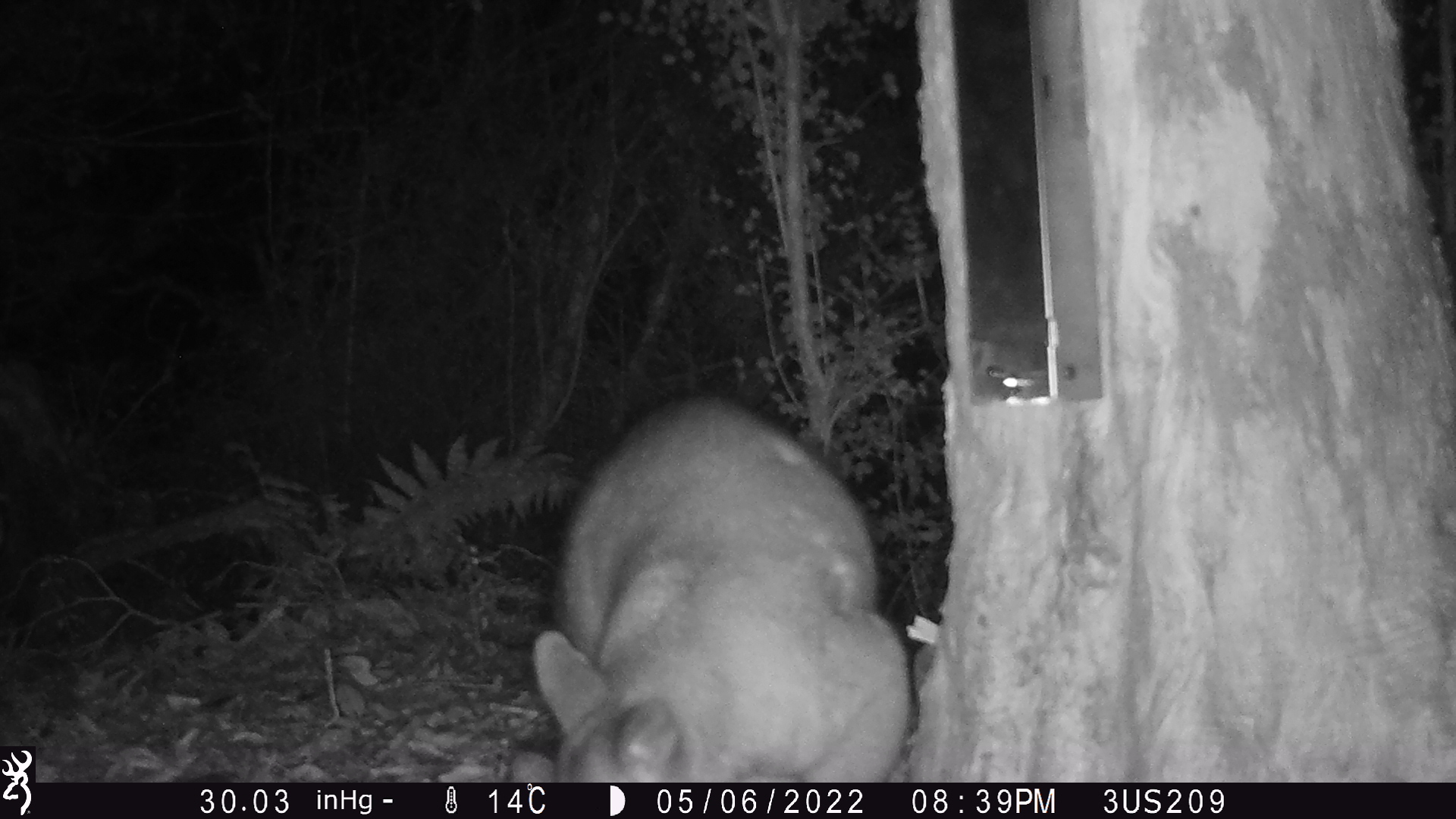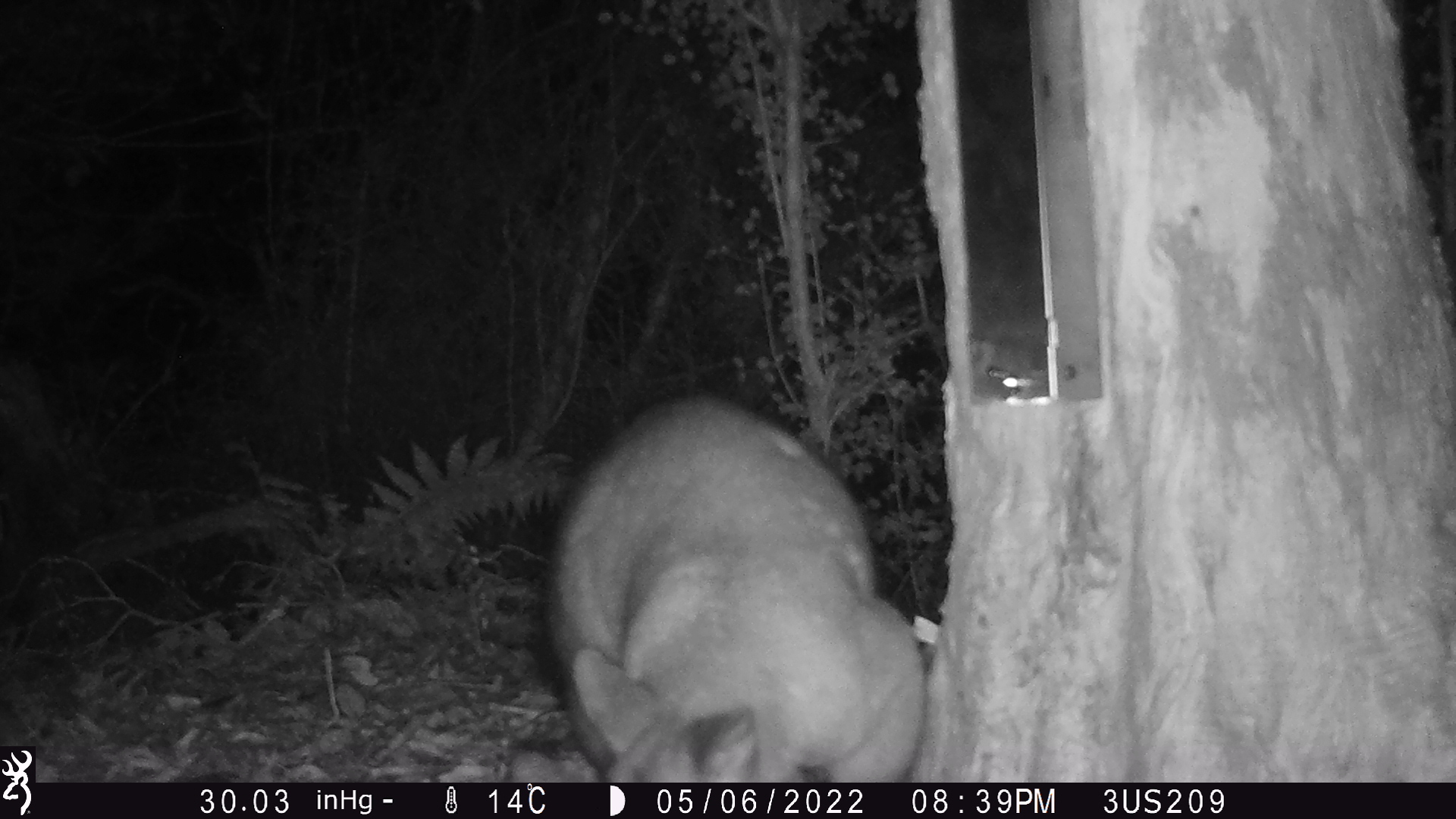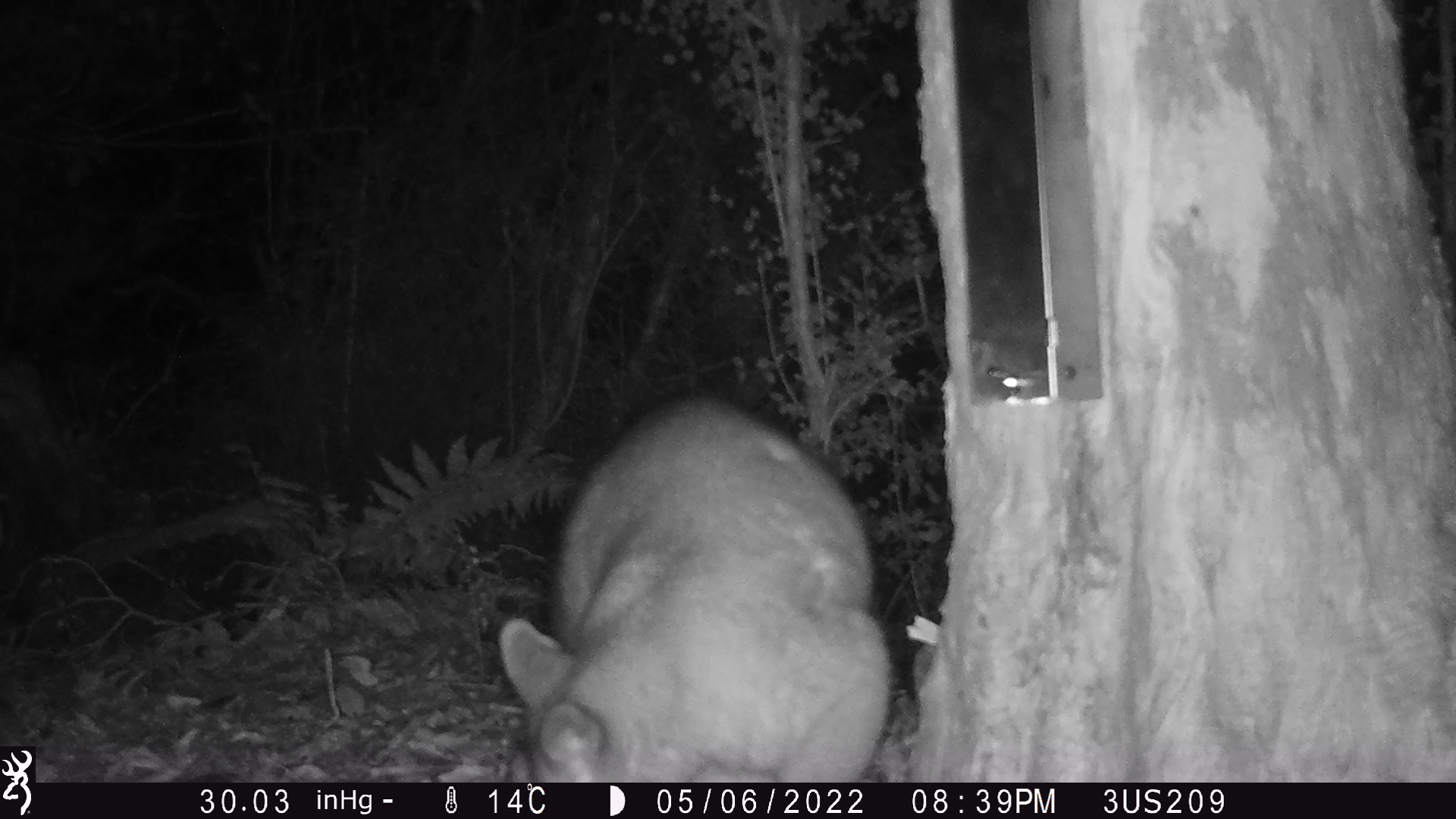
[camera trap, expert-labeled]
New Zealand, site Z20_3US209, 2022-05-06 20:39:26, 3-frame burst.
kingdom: Animalia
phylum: Chordata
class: Mammalia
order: Diprotodontia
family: Phalangeridae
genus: Trichosurus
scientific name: Trichosurus vulpecula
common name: common brushtail possum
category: possum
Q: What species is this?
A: Possum (common brushtail possum) (Trichosurus vulpecula).